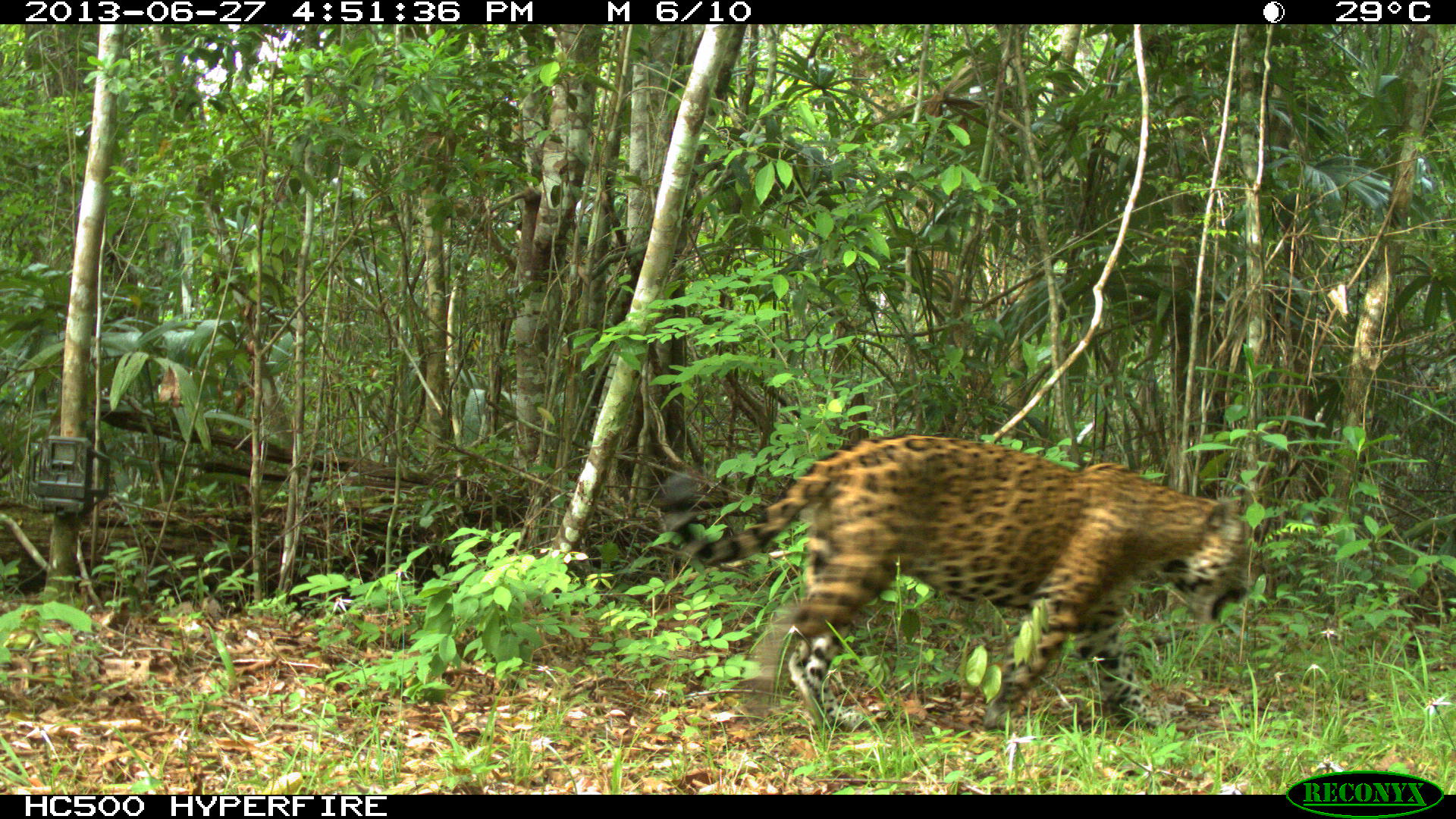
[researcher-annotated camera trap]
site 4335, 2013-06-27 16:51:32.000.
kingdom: Animalia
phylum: Chordata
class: Mammalia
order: Carnivora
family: Felidae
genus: Panthera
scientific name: Panthera onca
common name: jaguar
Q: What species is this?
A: Panthera onca (jaguar).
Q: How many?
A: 1.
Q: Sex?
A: Male.